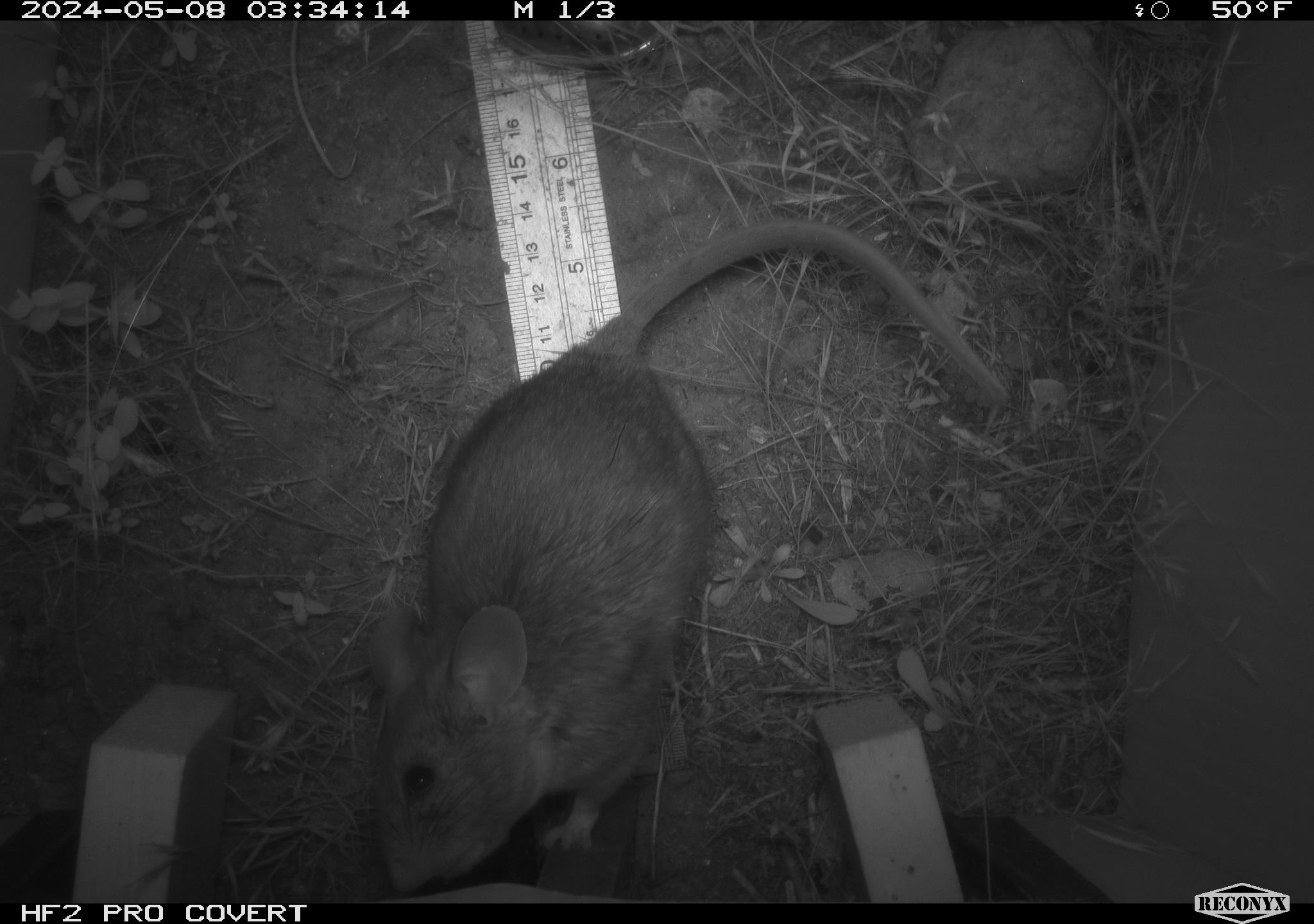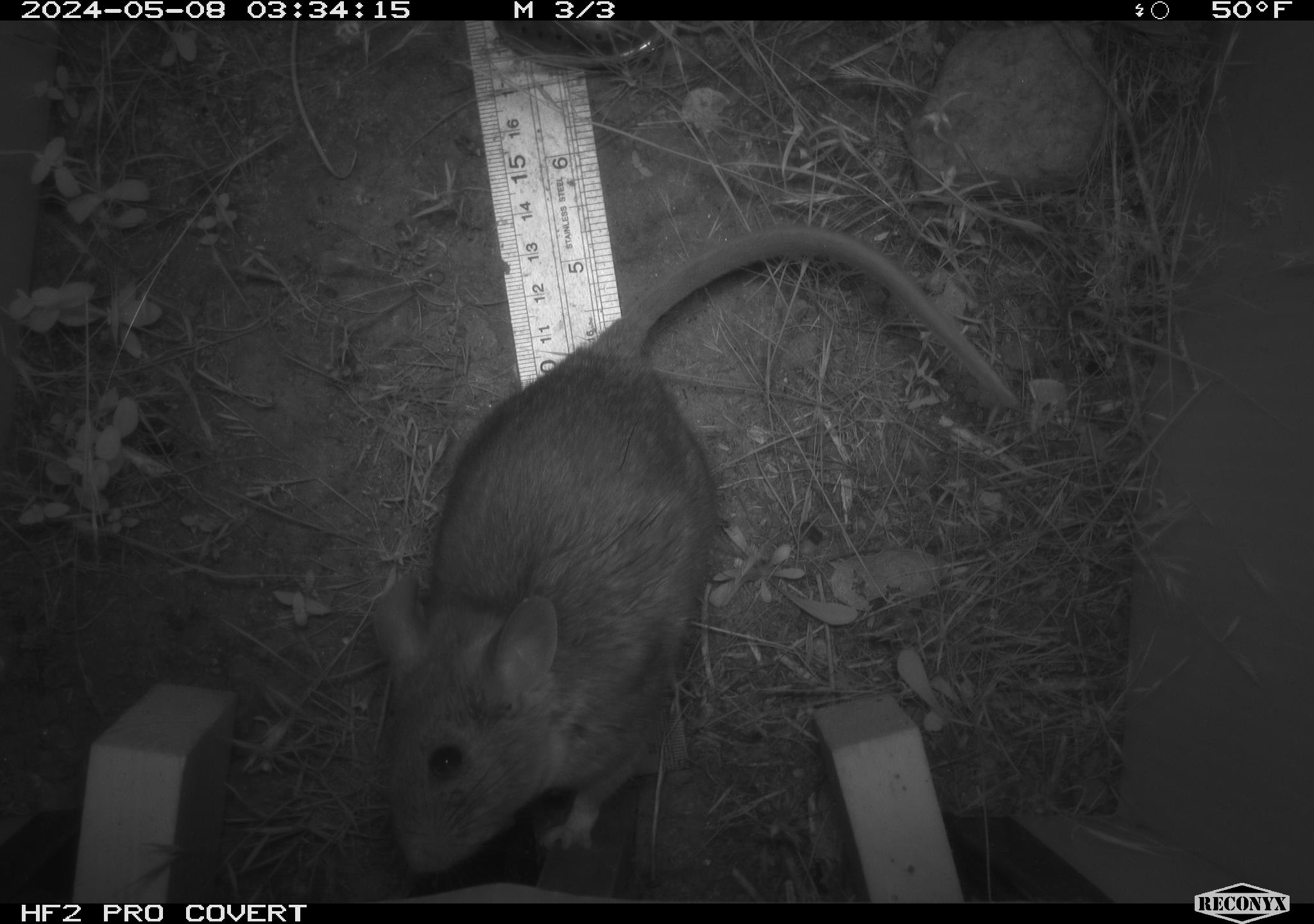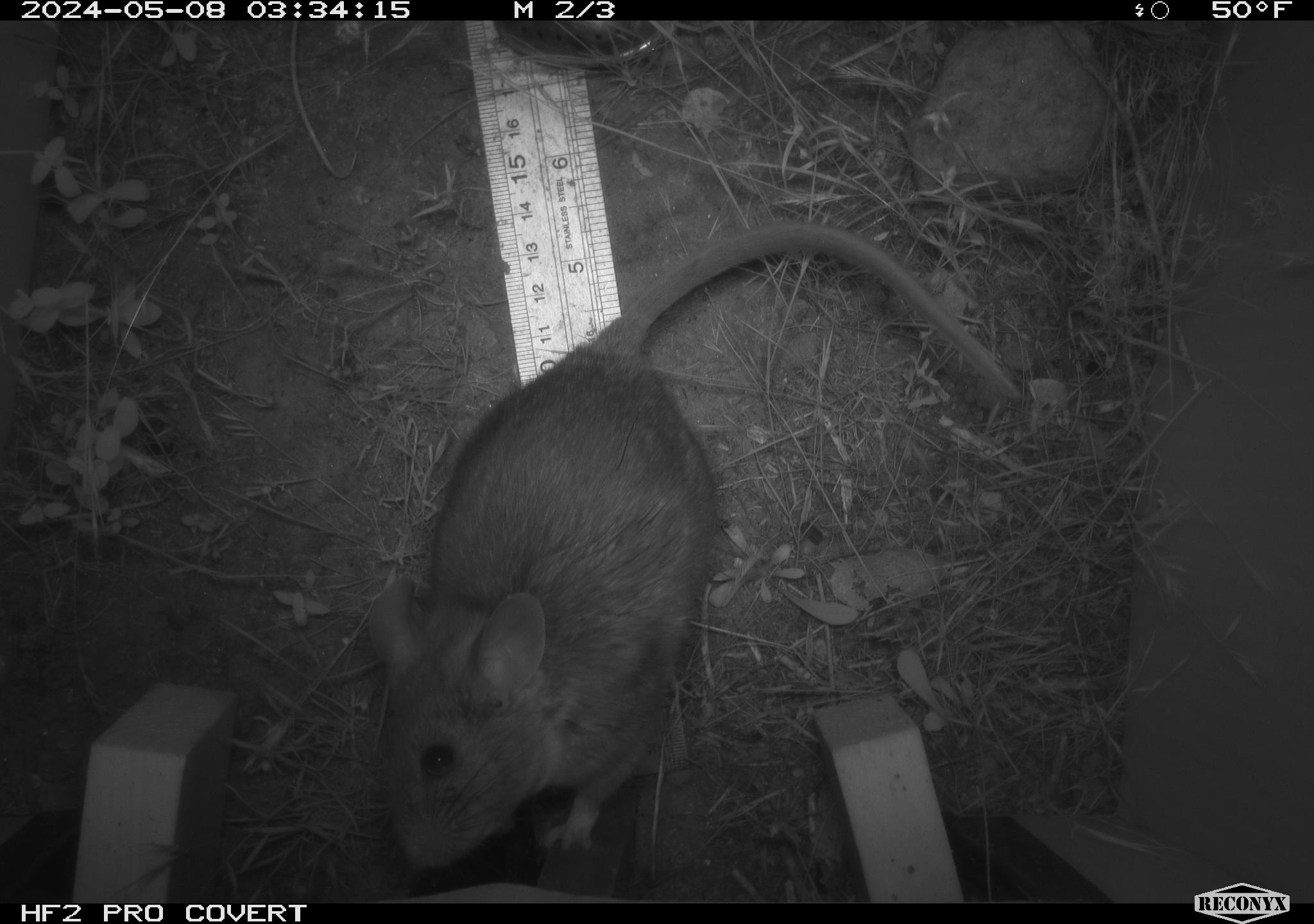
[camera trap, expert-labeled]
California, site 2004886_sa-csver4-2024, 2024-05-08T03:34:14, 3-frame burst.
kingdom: Animalia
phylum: Chordata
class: Mammalia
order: Rodentia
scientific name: Rodentia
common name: woodrat or rat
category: woodrat or rat species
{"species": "woodrat or rat species (woodrat or rat) (Rodentia)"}